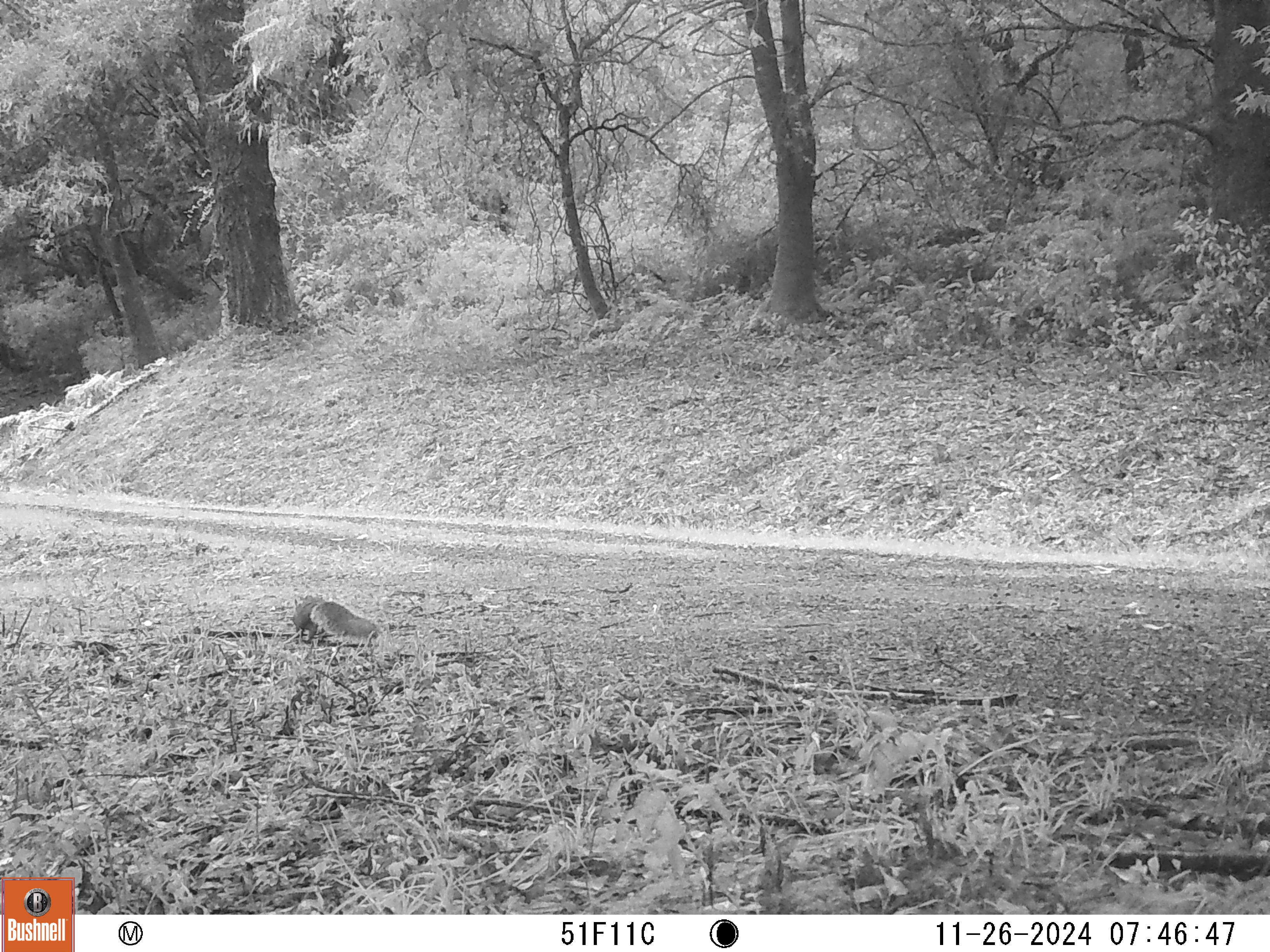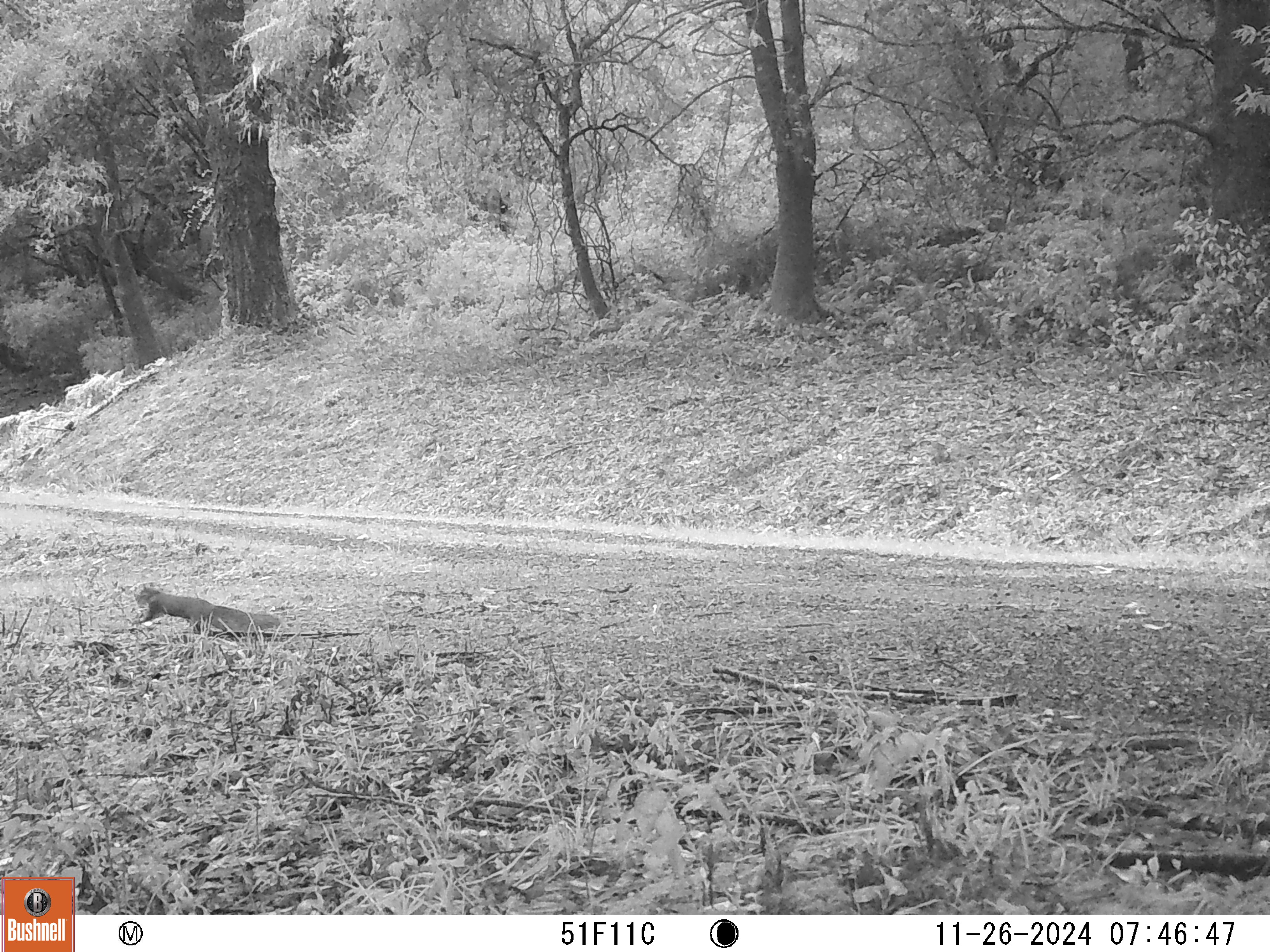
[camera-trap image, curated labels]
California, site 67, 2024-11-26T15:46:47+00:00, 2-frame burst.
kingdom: Animalia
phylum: Chordata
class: Mammalia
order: Rodentia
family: Sciuridae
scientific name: Sciuridae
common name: squirrel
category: unknown squirrel